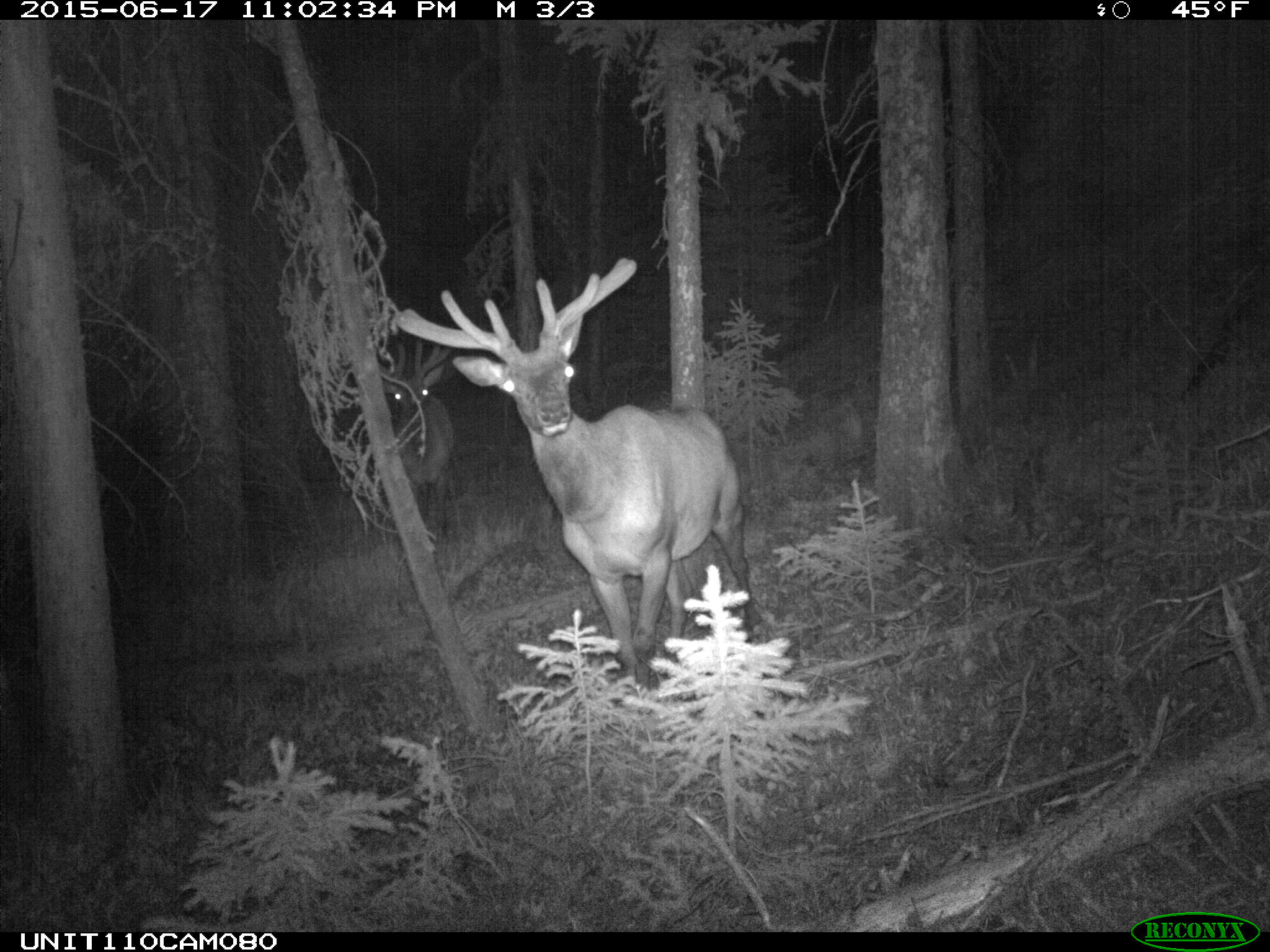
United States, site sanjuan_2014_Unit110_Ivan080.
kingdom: Animalia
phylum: Chordata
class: Mammalia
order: Artiodactyla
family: Cervidae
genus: Cervus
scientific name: Cervus elaphus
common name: red deer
Cervus elaphus (red deer).